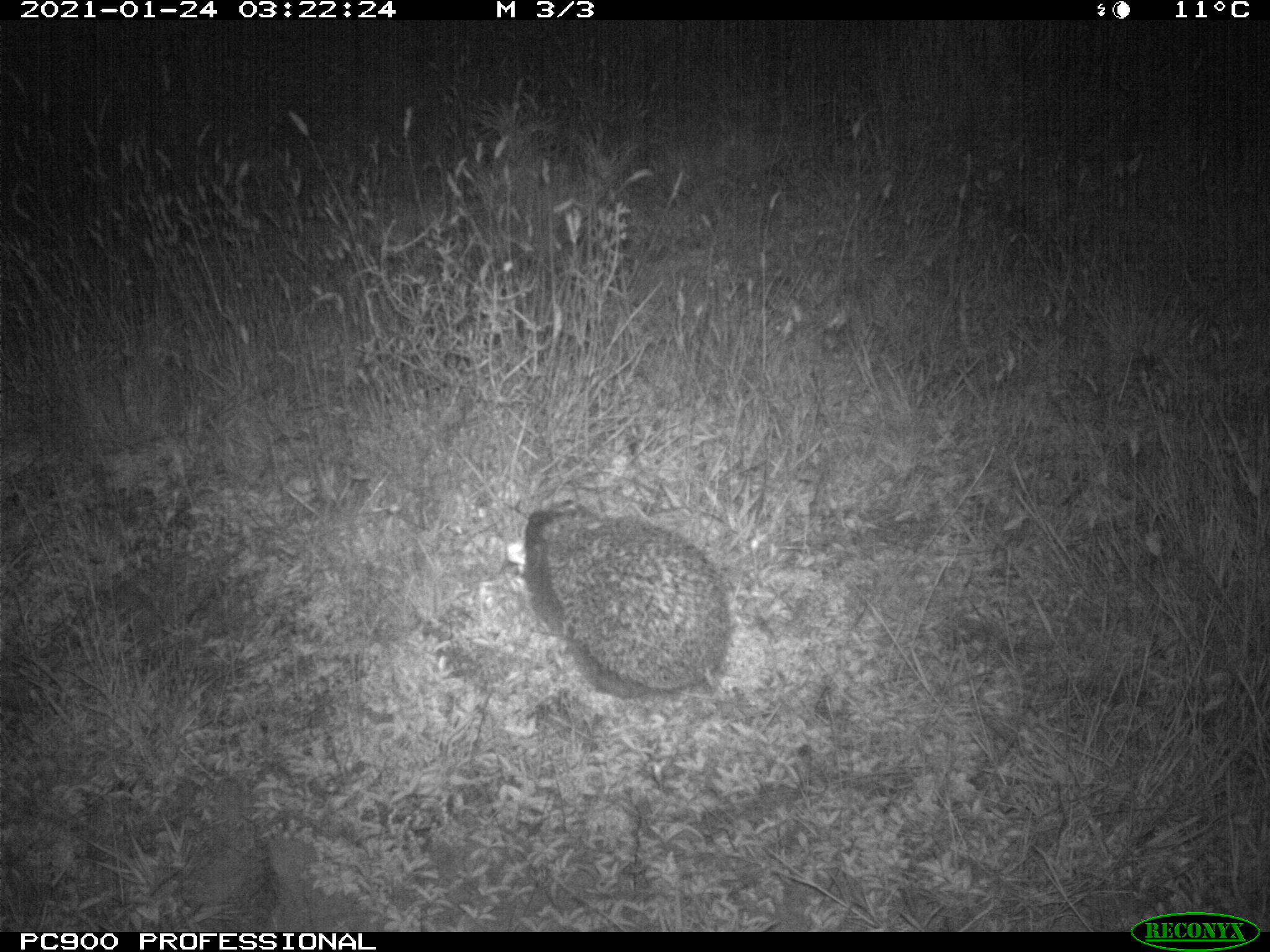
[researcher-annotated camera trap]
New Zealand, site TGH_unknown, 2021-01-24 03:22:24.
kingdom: Animalia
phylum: Chordata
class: Mammalia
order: Eulipotyphla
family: Erinaceidae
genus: Erinaceus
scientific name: Erinaceus europaeus europaeus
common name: european hedgehog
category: hedgehog